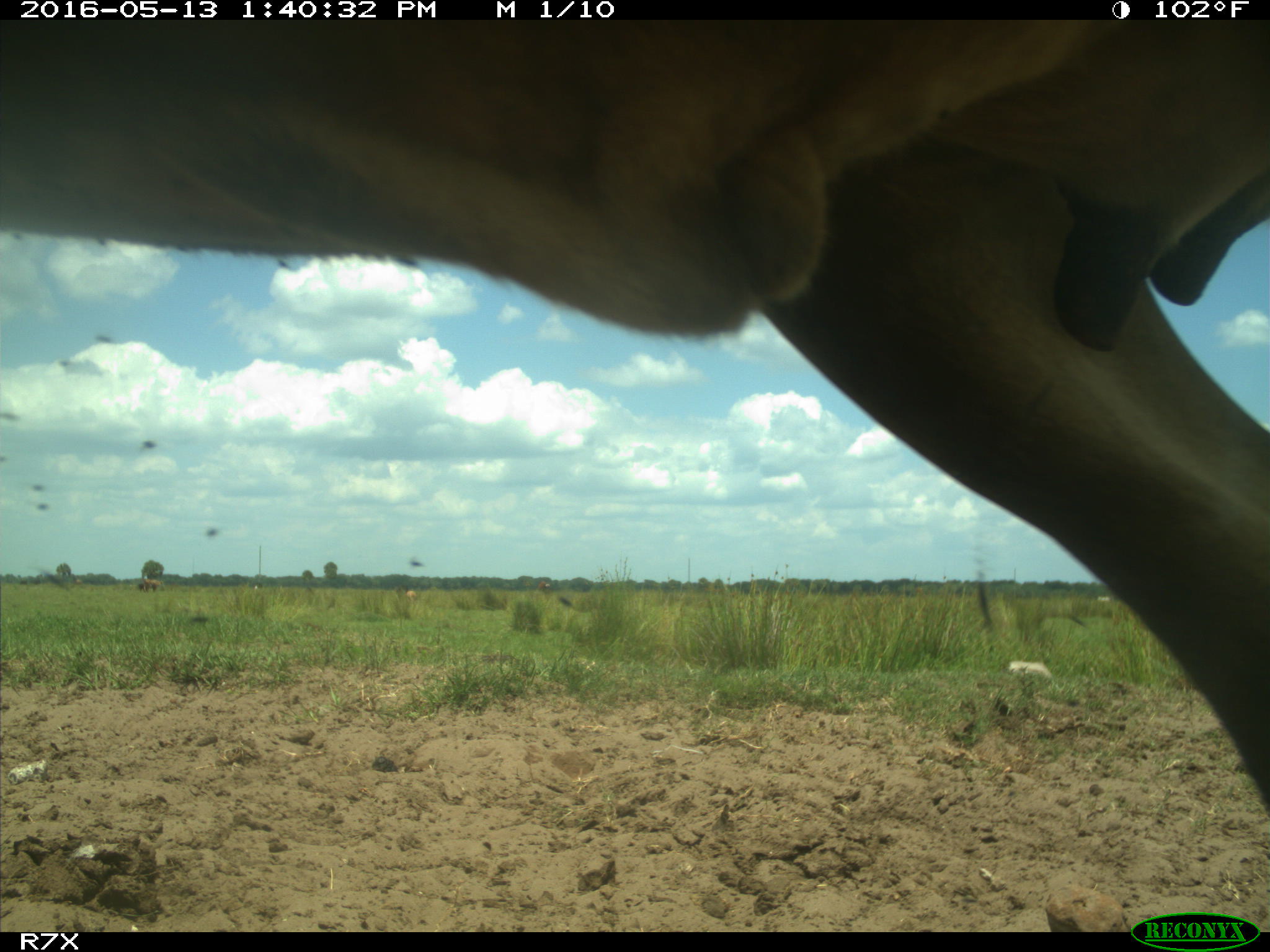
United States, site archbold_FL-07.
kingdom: Animalia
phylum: Chordata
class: Mammalia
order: Artiodactyla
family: Bovidae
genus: Bos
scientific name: Bos taurus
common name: domestic cow